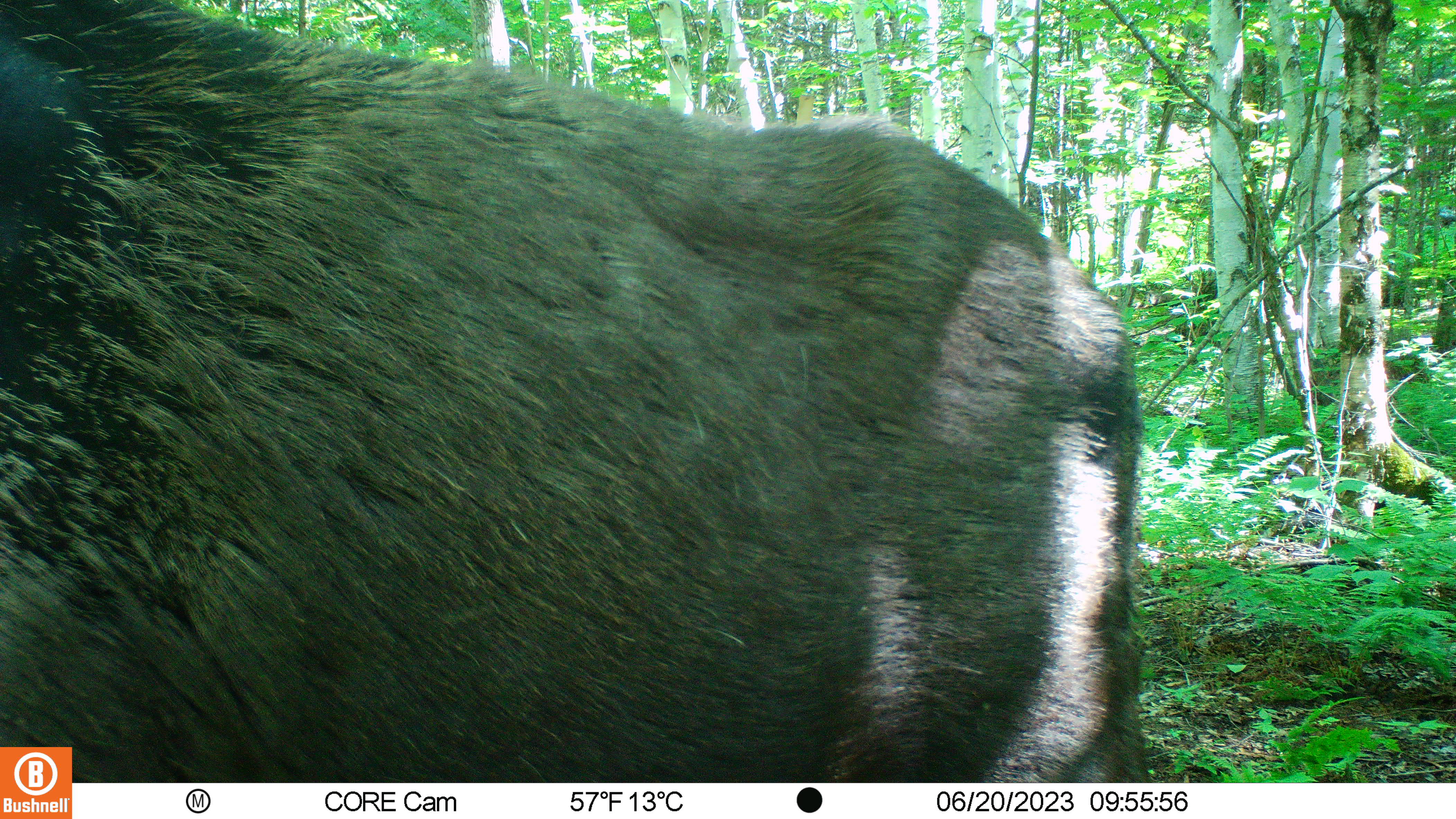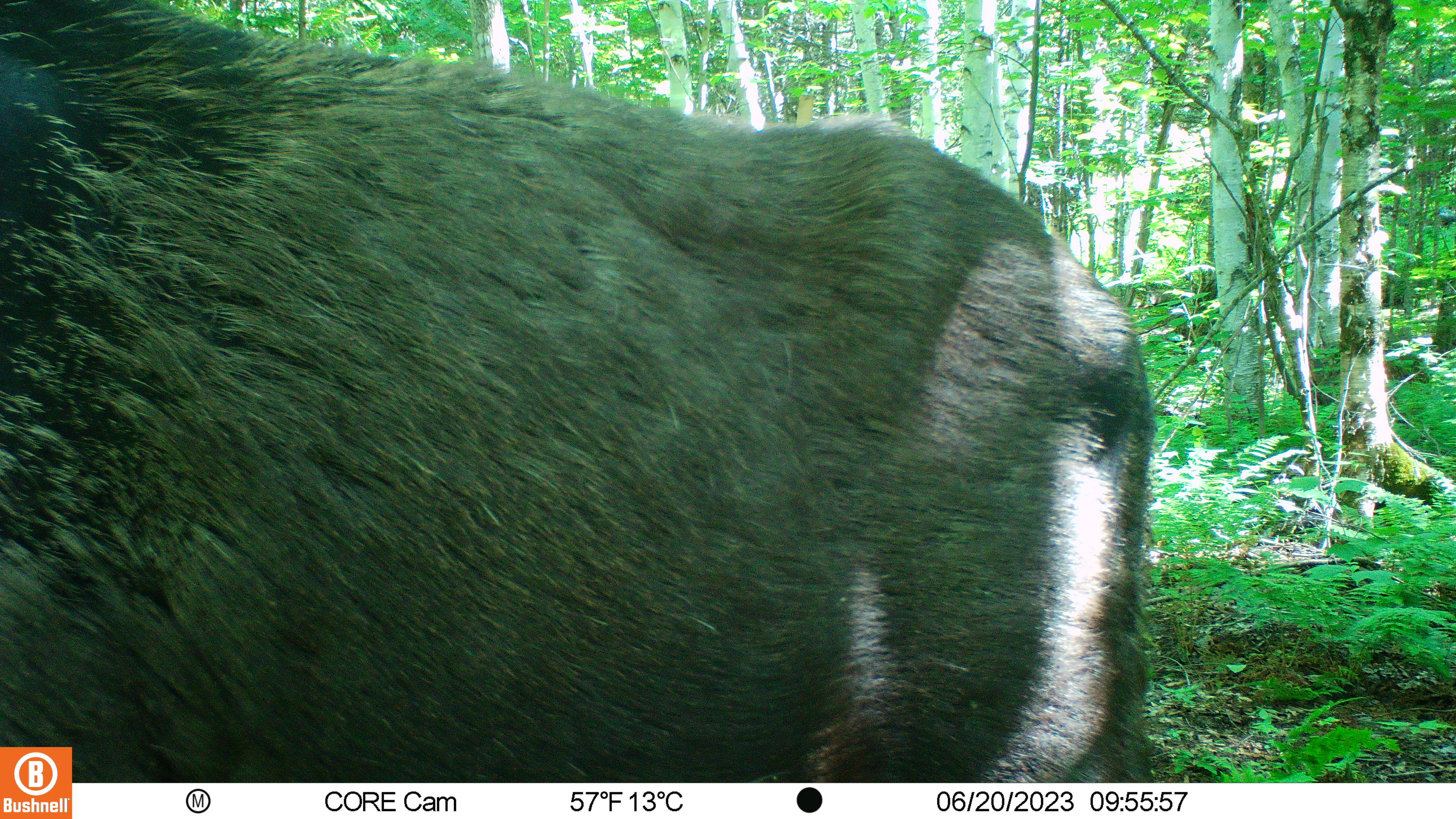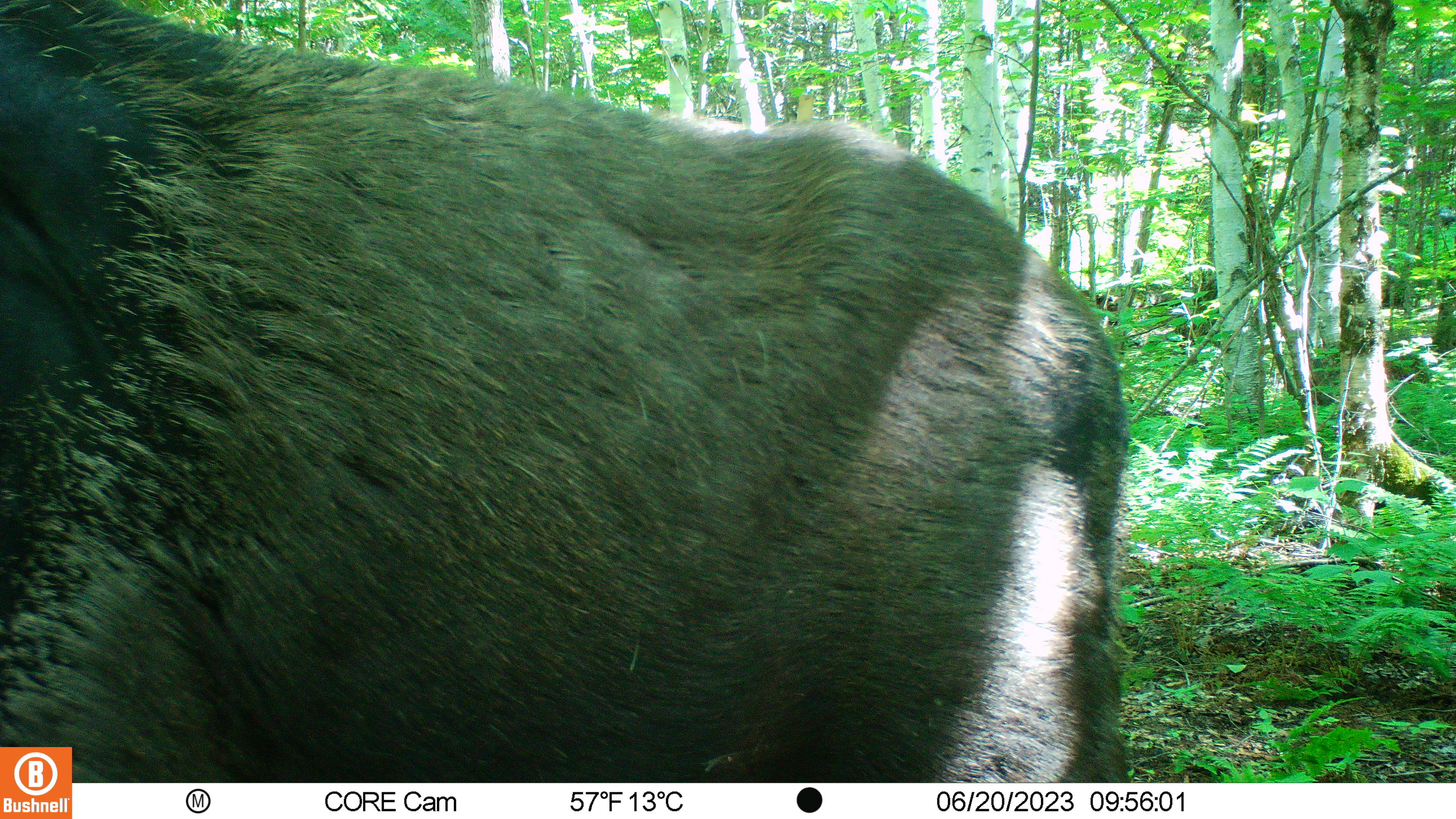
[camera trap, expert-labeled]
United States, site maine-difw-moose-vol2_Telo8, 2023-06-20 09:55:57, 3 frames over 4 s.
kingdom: Animalia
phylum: Chordata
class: Mammalia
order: Artiodactyla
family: Cervidae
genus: Alces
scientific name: Alces alces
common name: moose